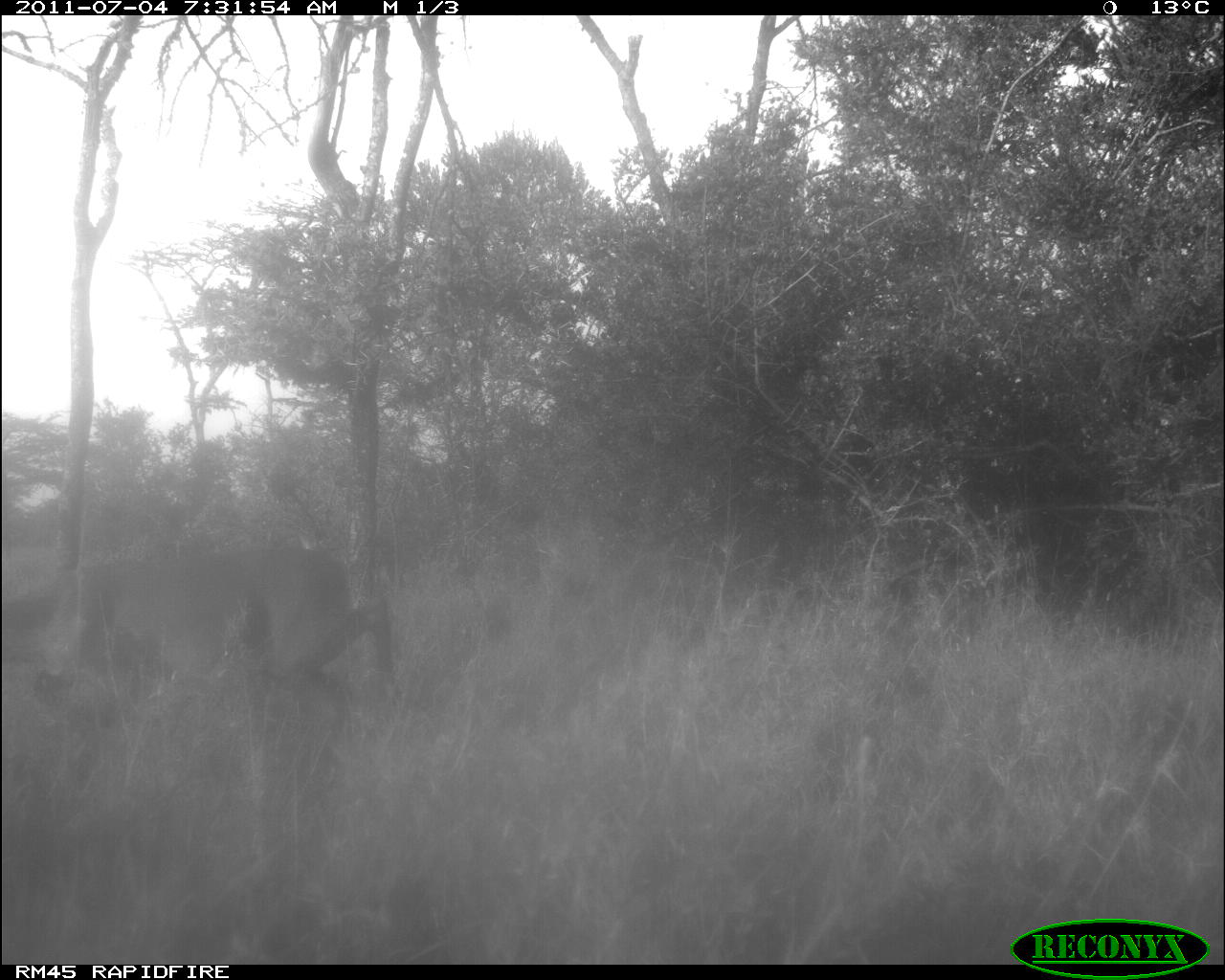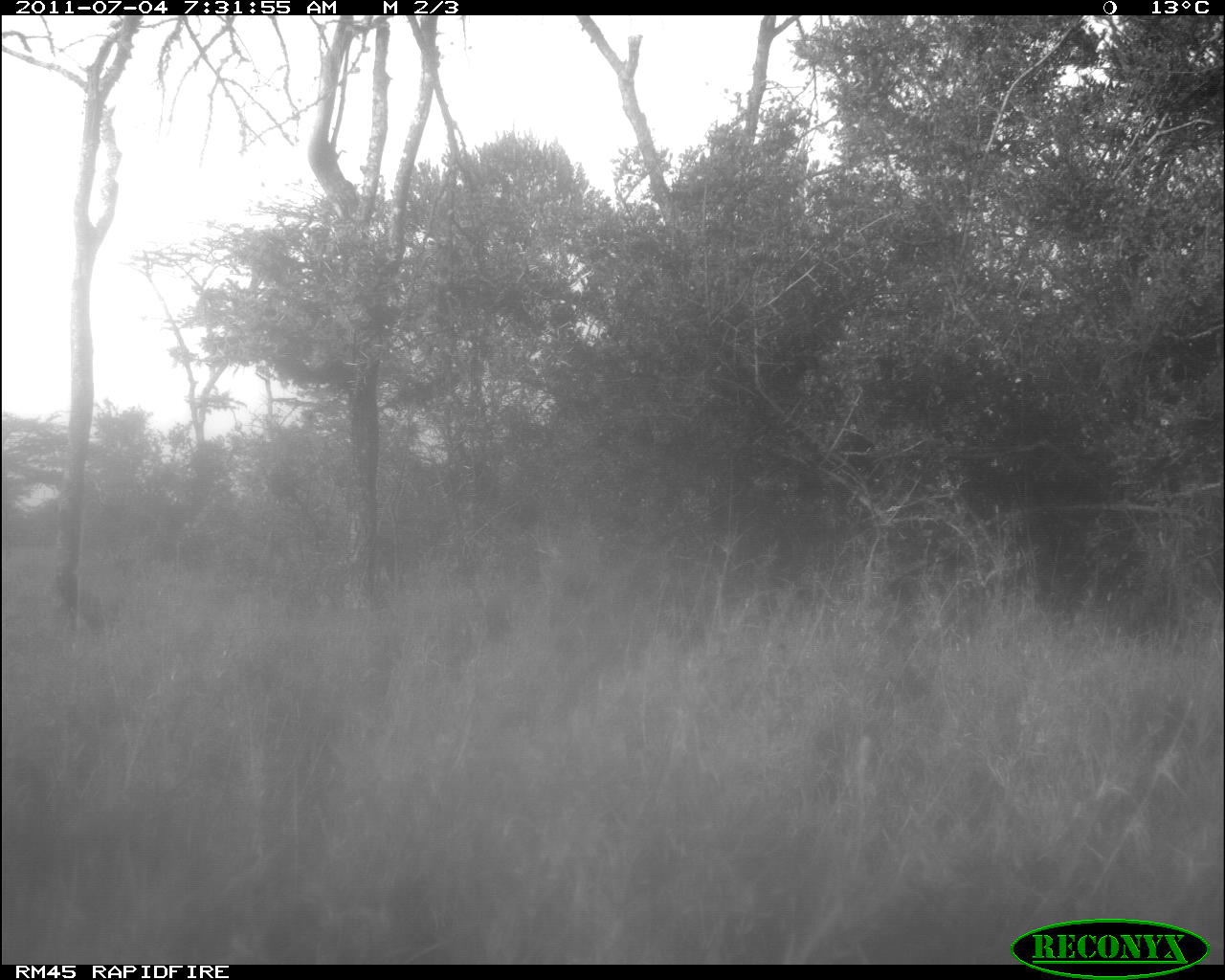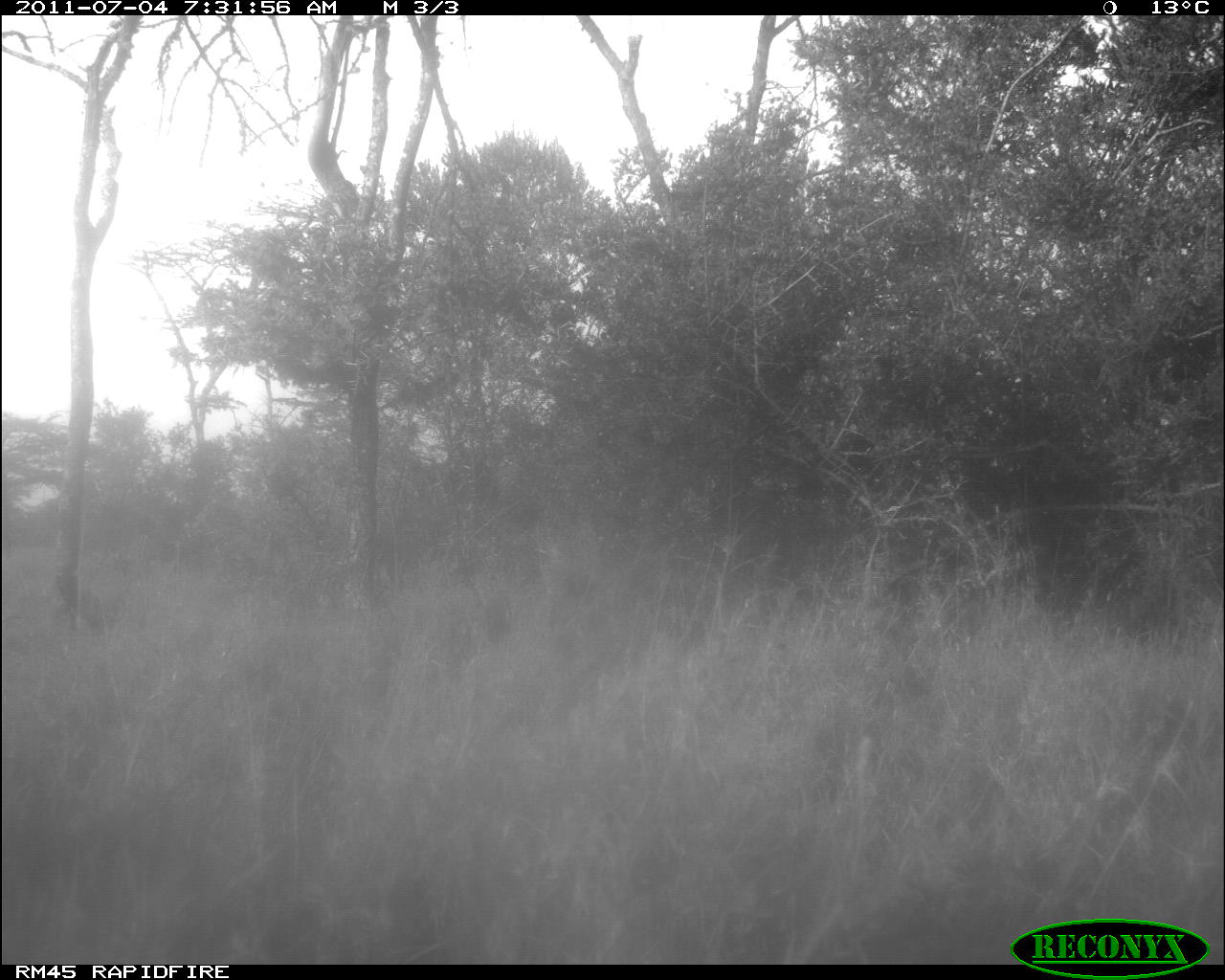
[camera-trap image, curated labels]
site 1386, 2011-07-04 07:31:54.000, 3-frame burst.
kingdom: Animalia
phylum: Chordata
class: Mammalia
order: Artiodactyla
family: Bovidae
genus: Aepyceros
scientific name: Aepyceros melampus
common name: impala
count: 1